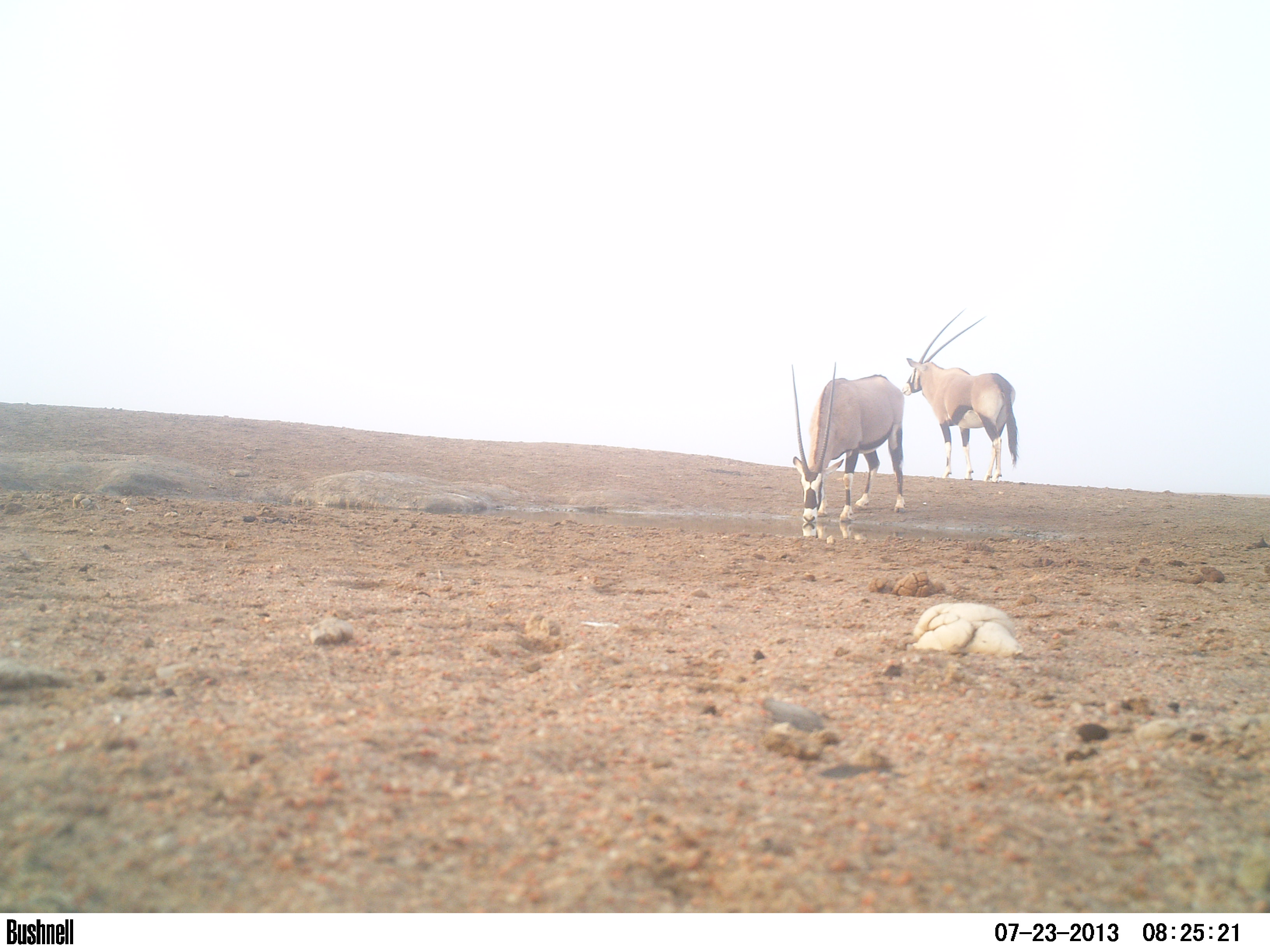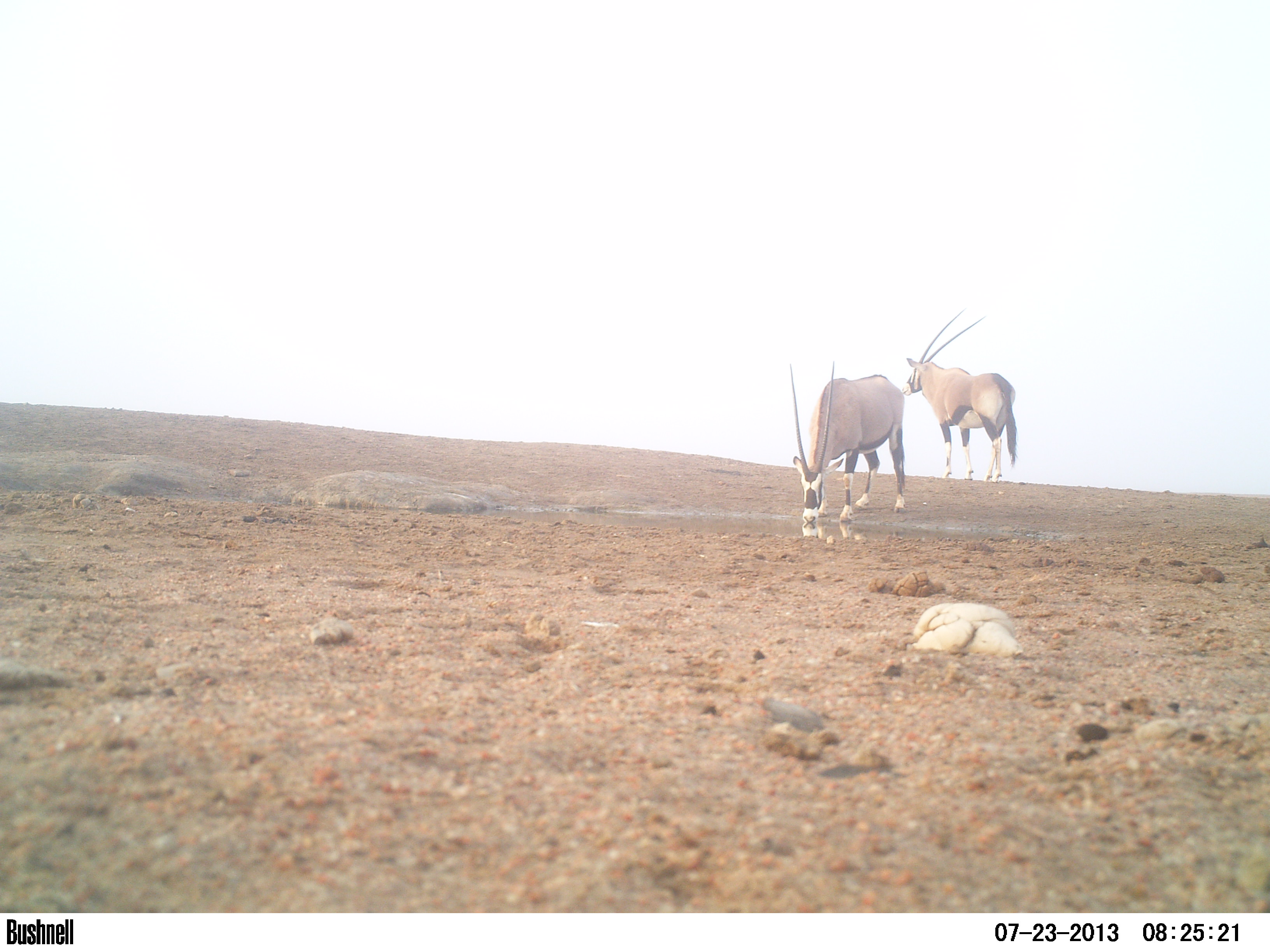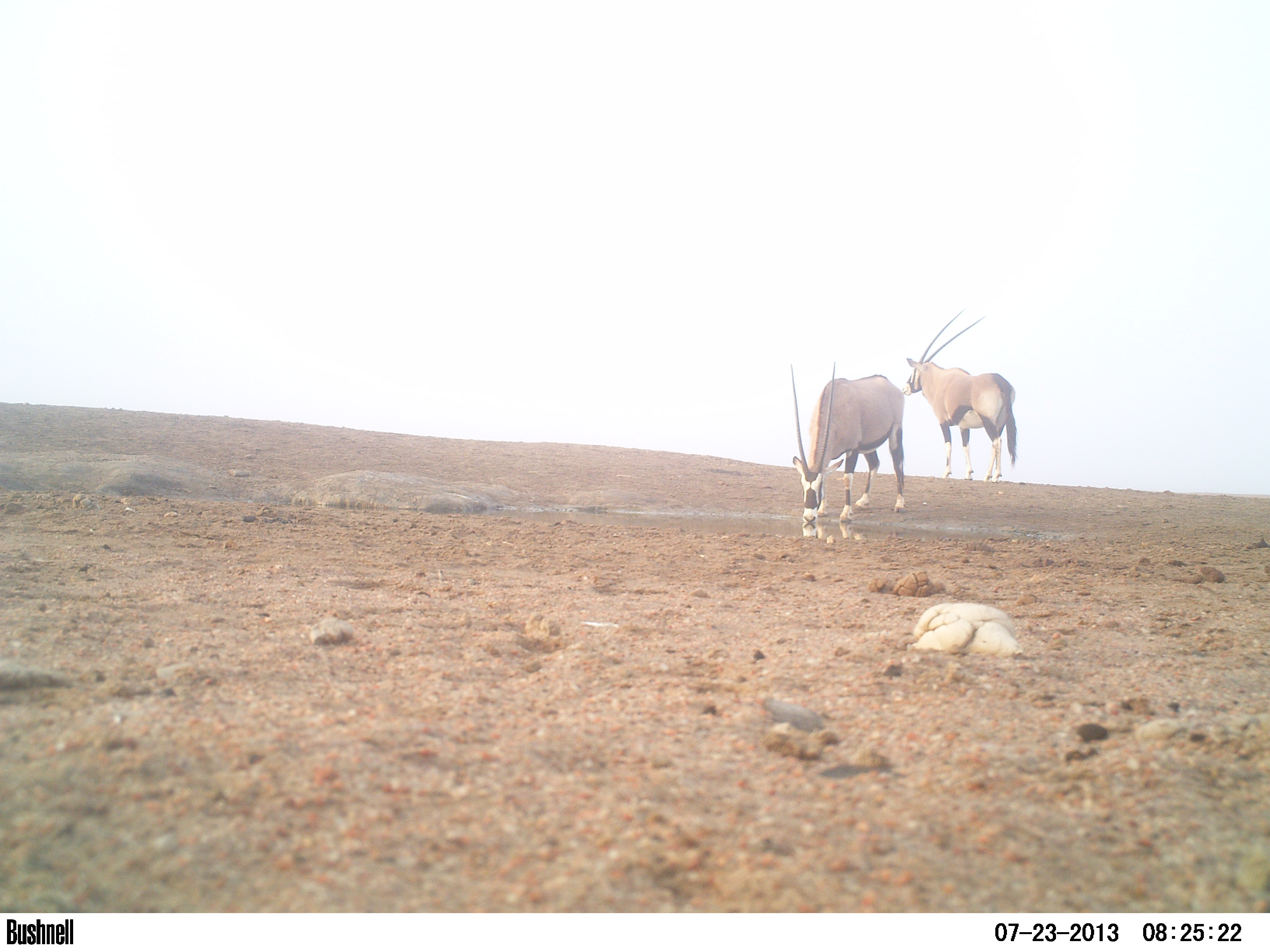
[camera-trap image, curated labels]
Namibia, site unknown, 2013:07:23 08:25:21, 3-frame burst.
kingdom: Animalia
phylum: Chordata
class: Mammalia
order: Artiodactyla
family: Bovidae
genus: Oryx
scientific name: Oryx gazella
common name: gemsbok